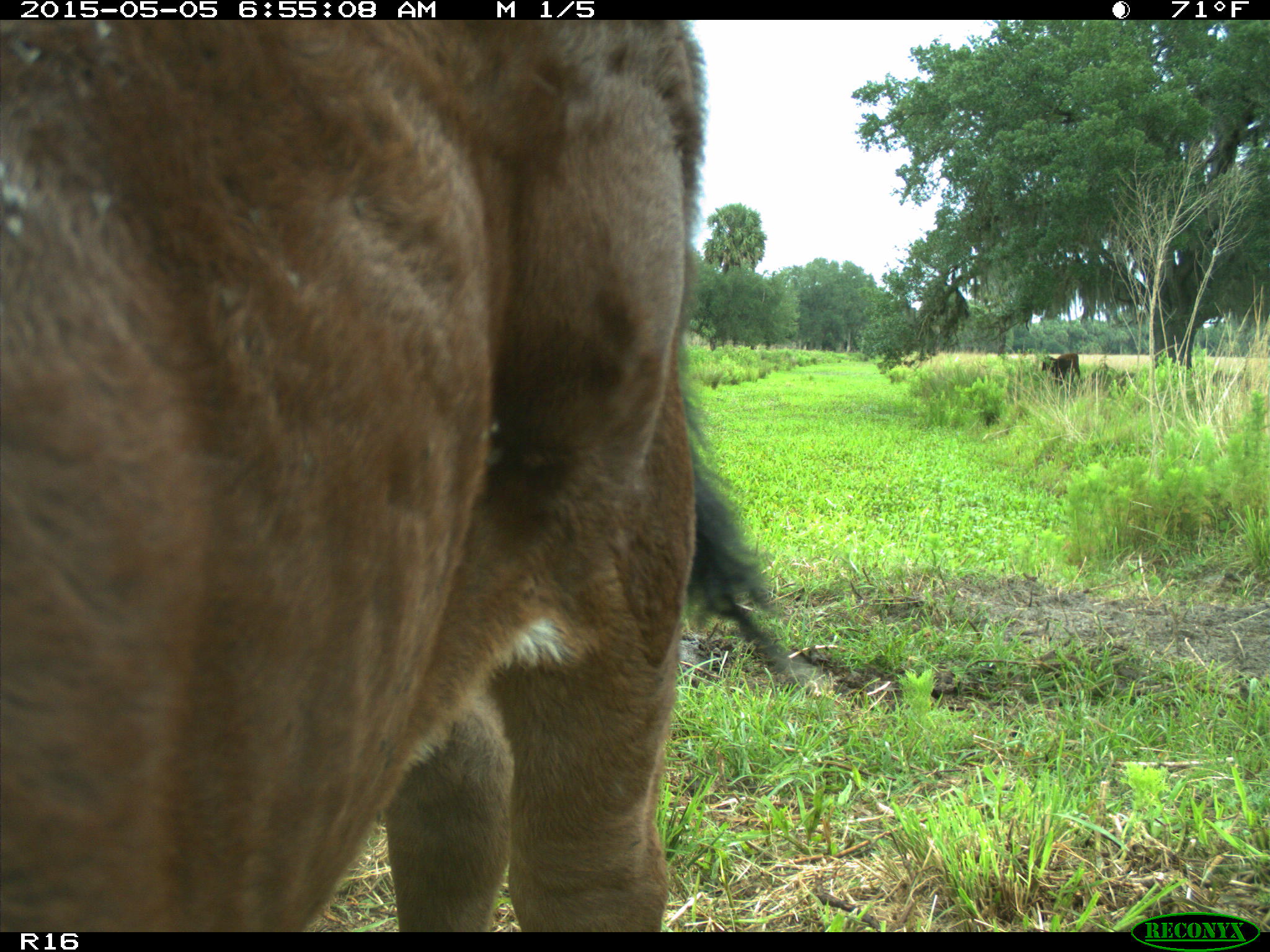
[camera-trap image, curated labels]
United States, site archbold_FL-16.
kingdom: Animalia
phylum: Chordata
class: Mammalia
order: Artiodactyla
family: Bovidae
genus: Bos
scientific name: Bos taurus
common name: domestic cow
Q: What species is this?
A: Bos taurus (domestic cow).